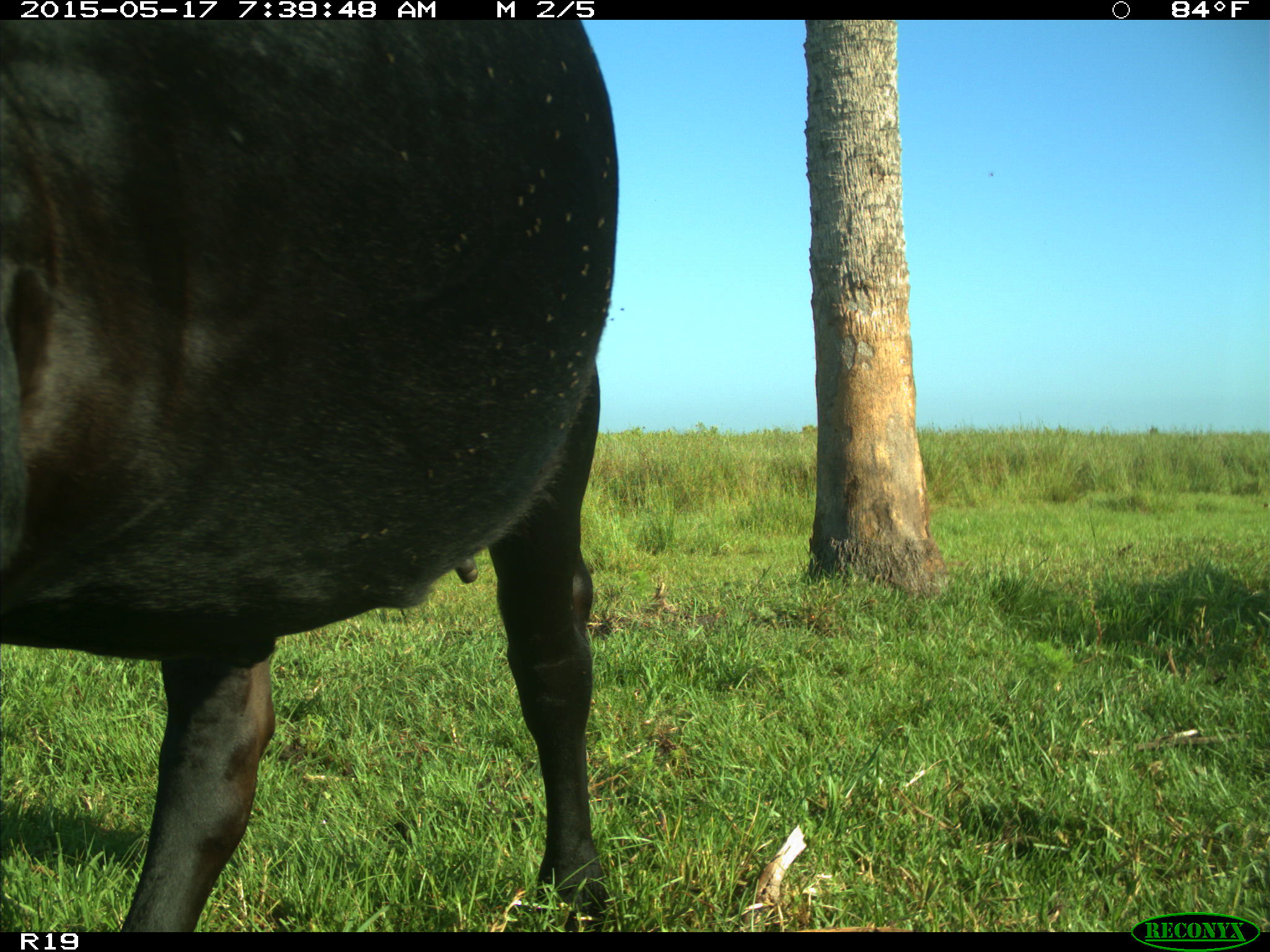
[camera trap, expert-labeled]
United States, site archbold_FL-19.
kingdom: Animalia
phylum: Chordata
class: Mammalia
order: Artiodactyla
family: Bovidae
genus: Bos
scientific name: Bos taurus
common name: domestic cow